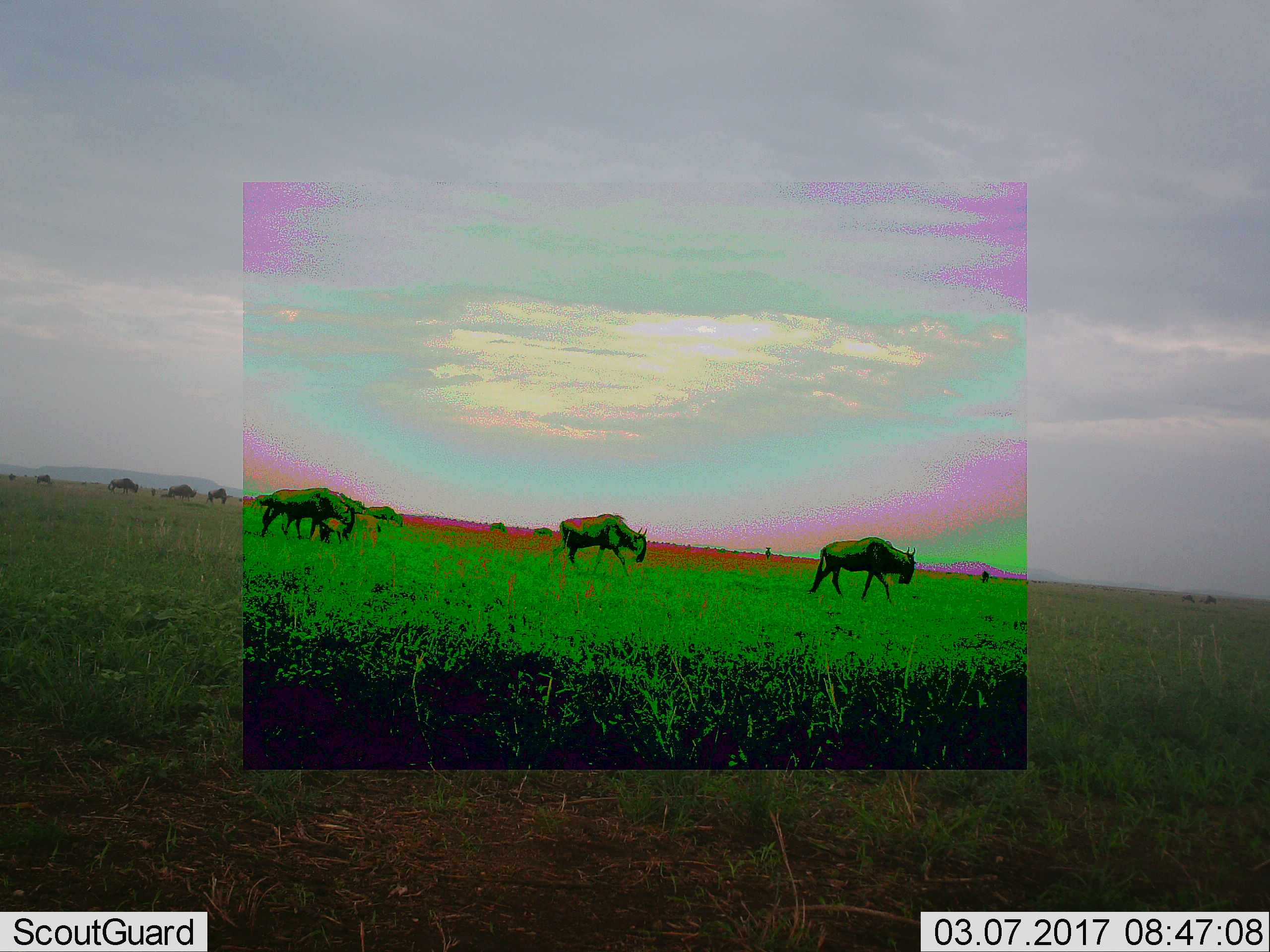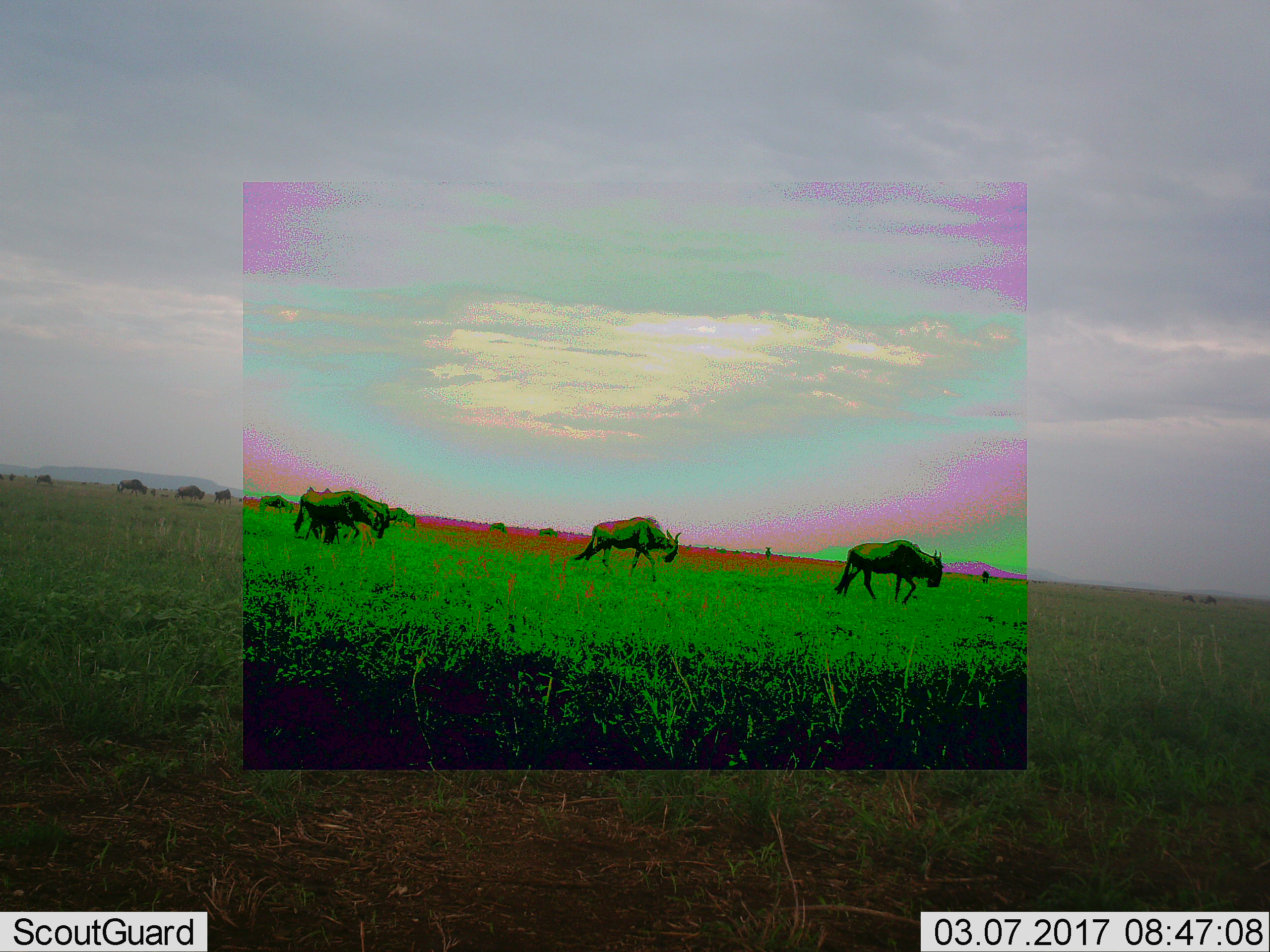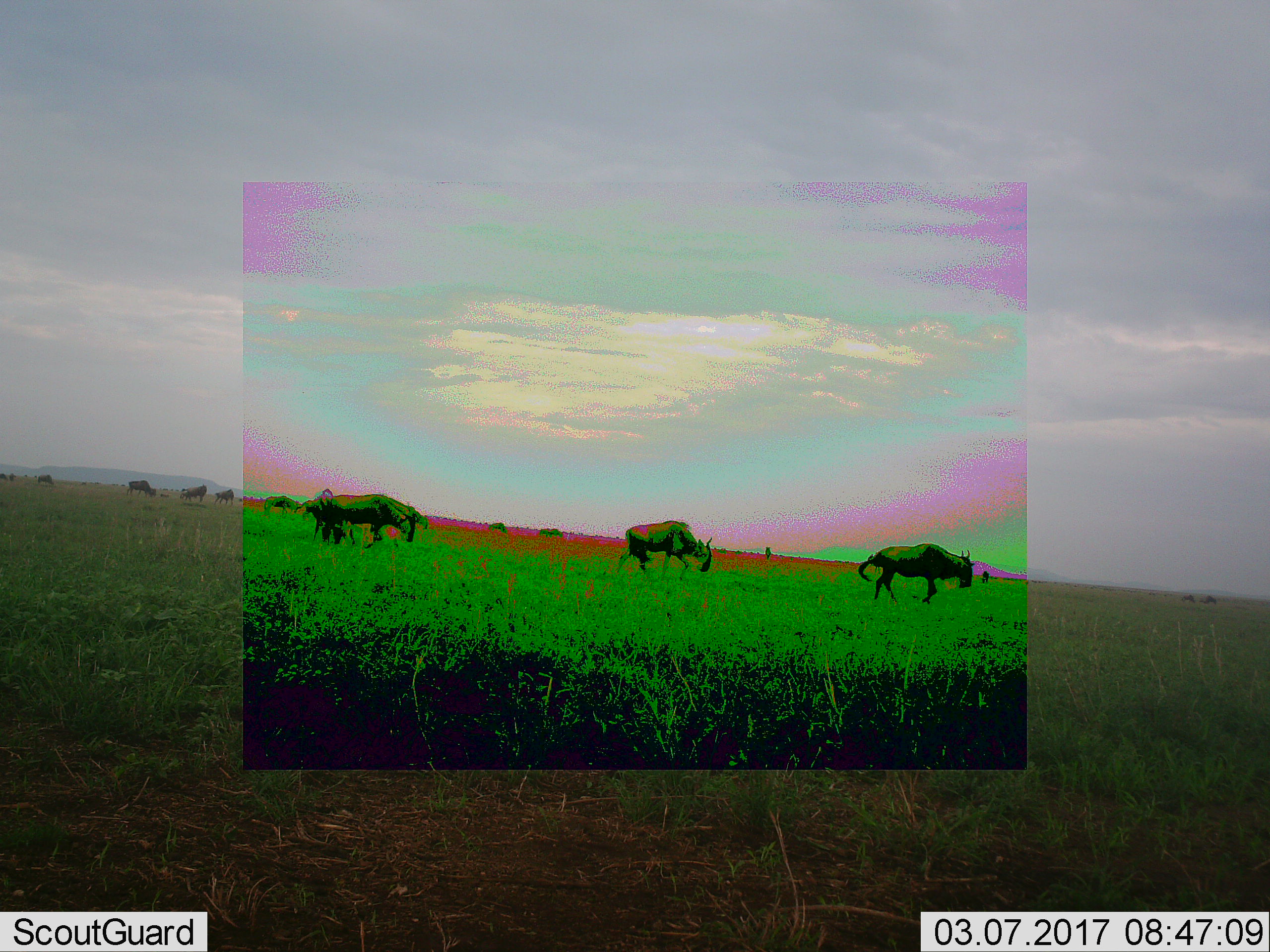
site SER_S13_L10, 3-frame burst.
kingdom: Animalia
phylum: Chordata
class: Mammalia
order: Artiodactyla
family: Bovidae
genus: Connochaetes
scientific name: Connochaetes taurinus taurinus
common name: blue wildebeest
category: wildebeestblue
Wildebeestblue (blue wildebeest) (Connochaetes taurinus taurinus), count 11-50. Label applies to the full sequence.